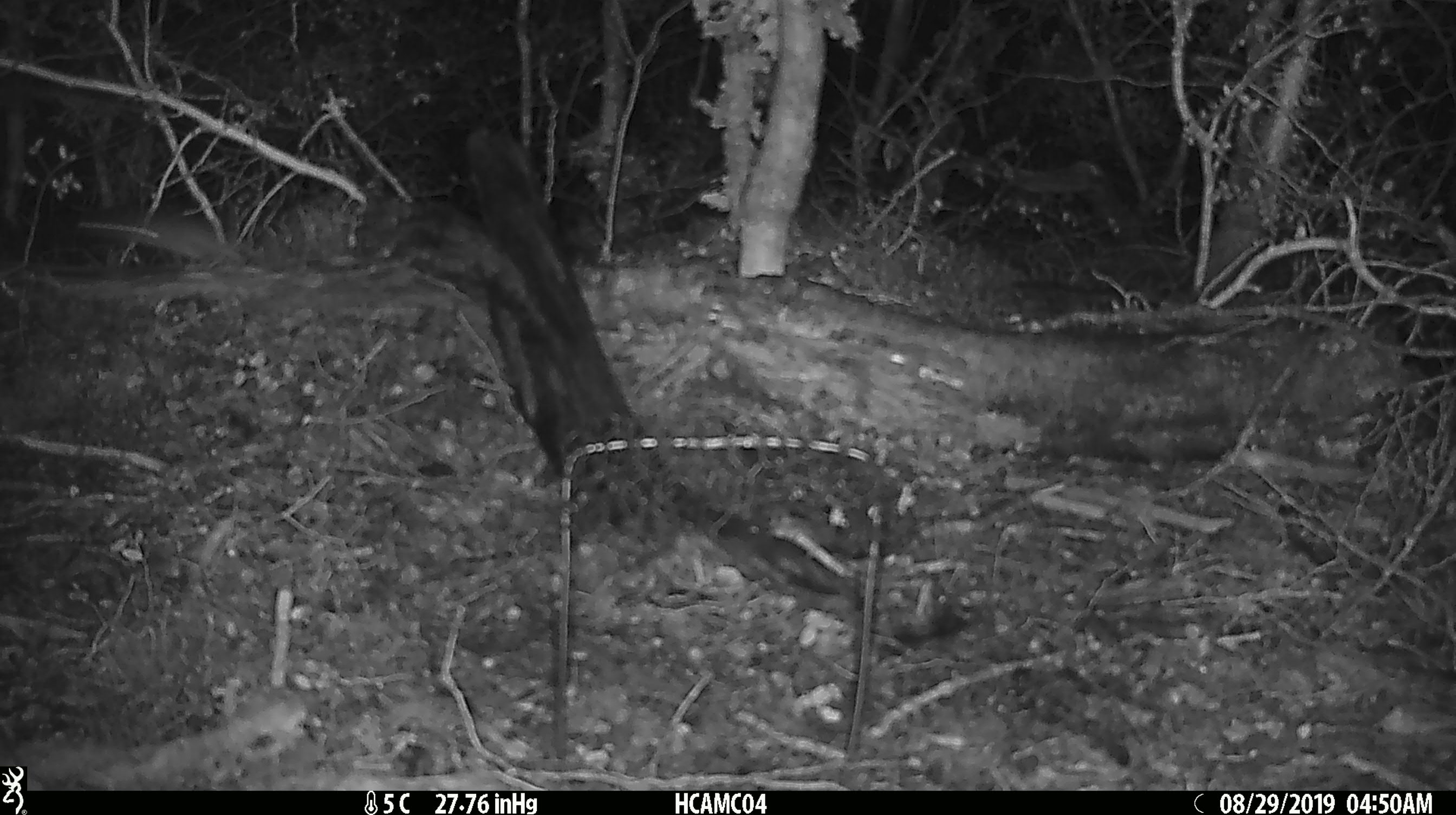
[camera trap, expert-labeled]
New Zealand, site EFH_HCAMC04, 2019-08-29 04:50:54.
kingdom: Animalia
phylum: Chordata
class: Mammalia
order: Rodentia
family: Muridae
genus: Mus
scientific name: Mus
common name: mouse